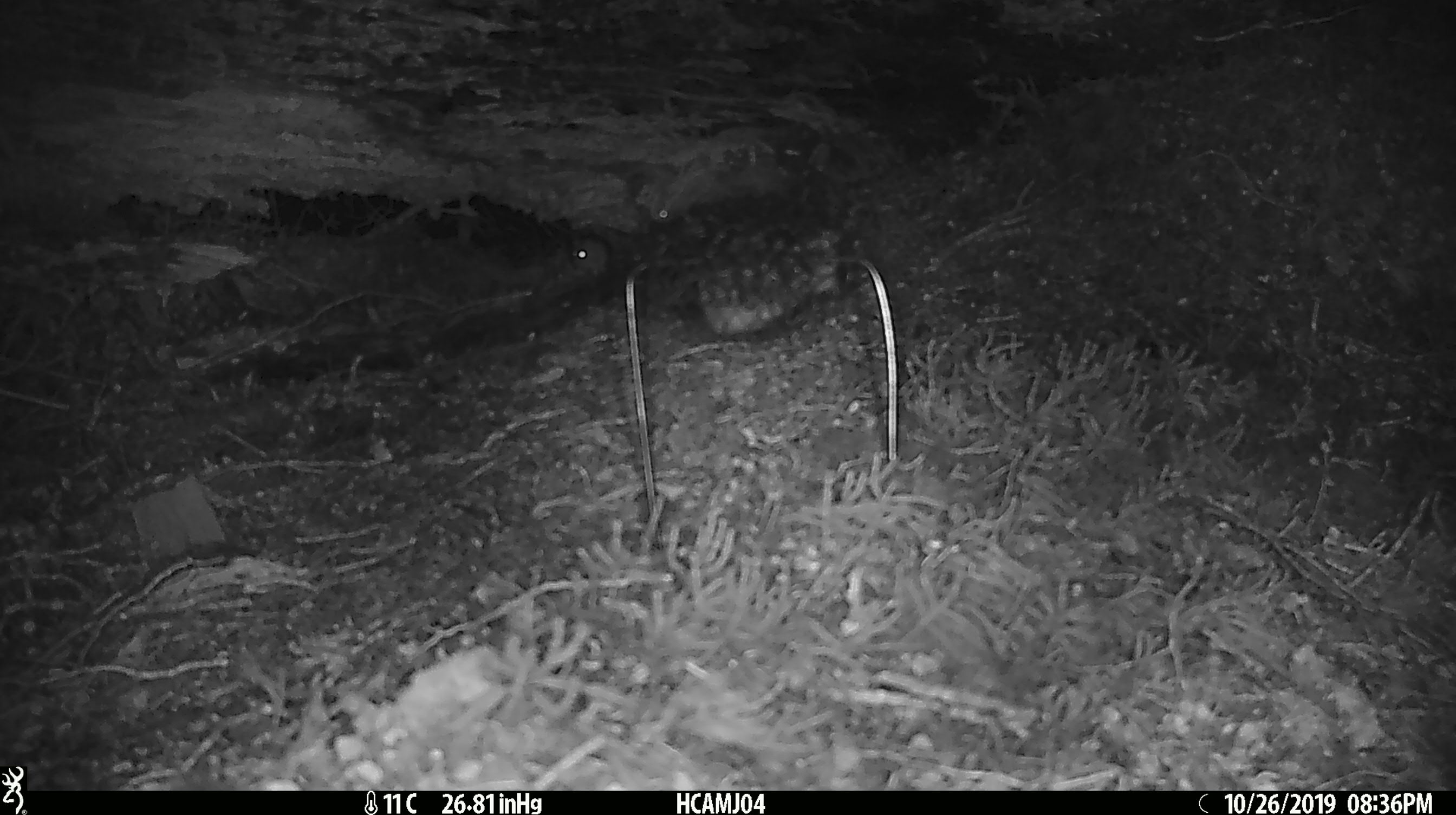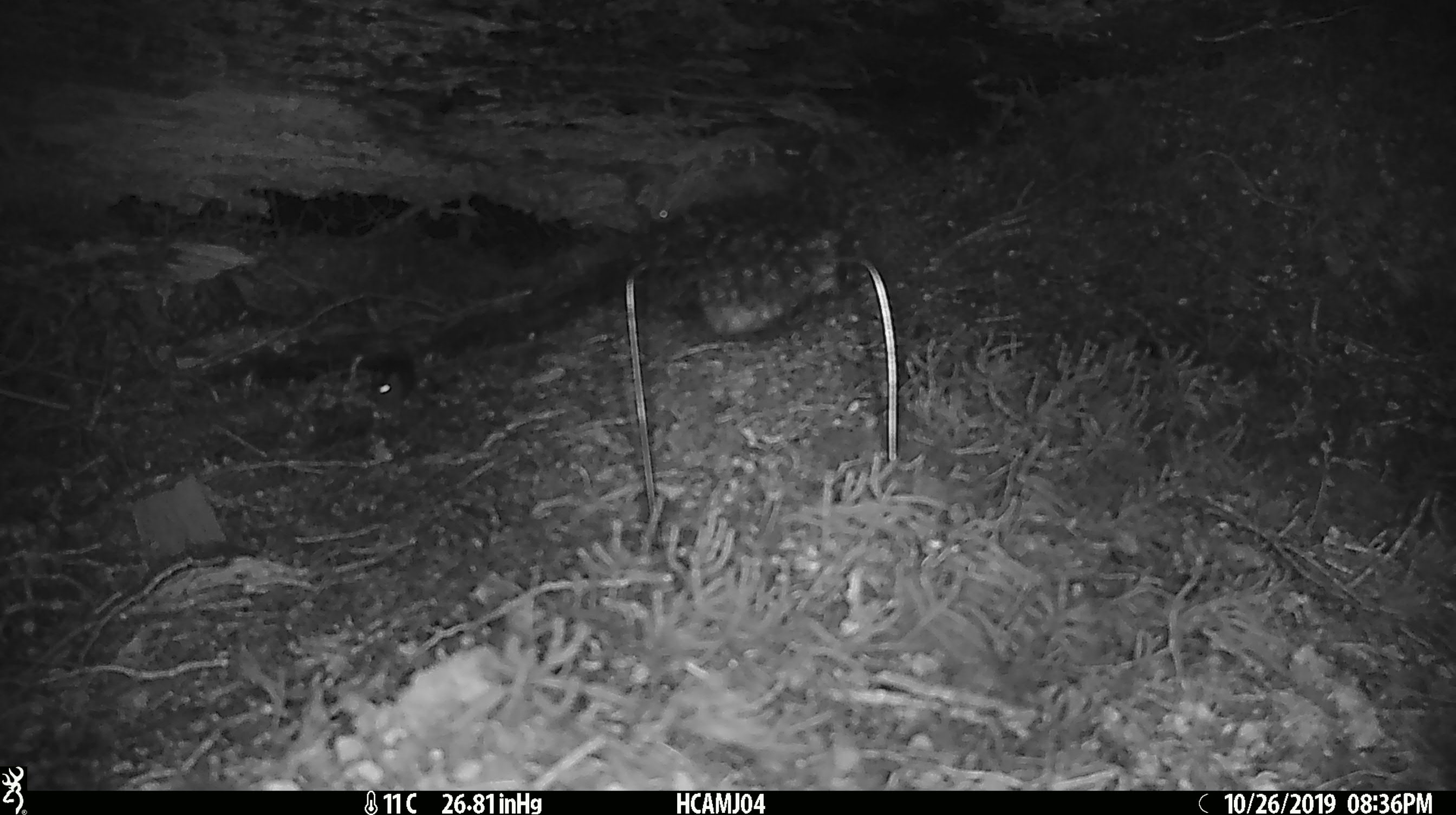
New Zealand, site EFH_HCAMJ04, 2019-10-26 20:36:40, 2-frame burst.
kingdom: Animalia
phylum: Chordata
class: Mammalia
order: Rodentia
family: Muridae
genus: Mus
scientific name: Mus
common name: mouse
Mouse (Mus).